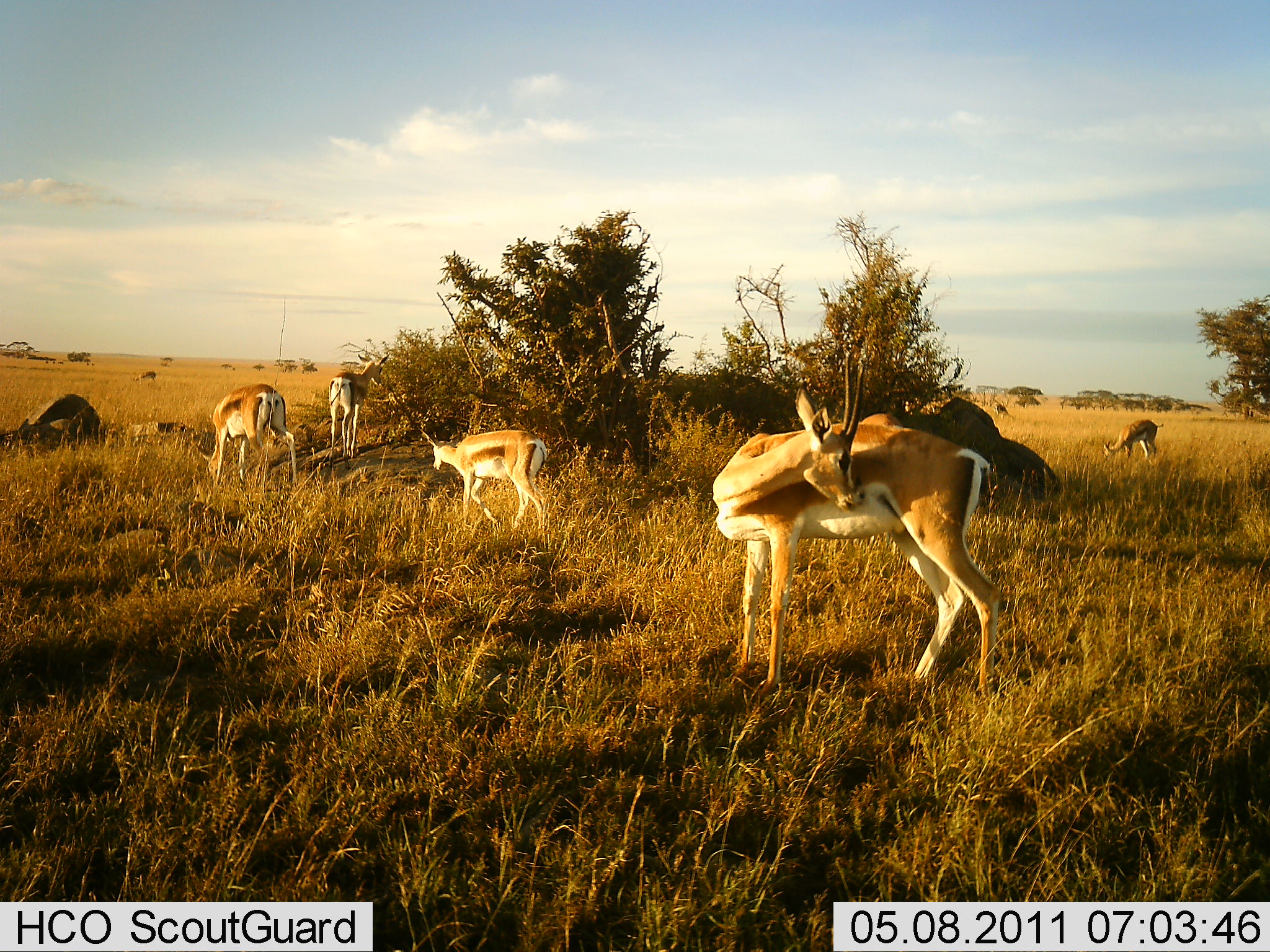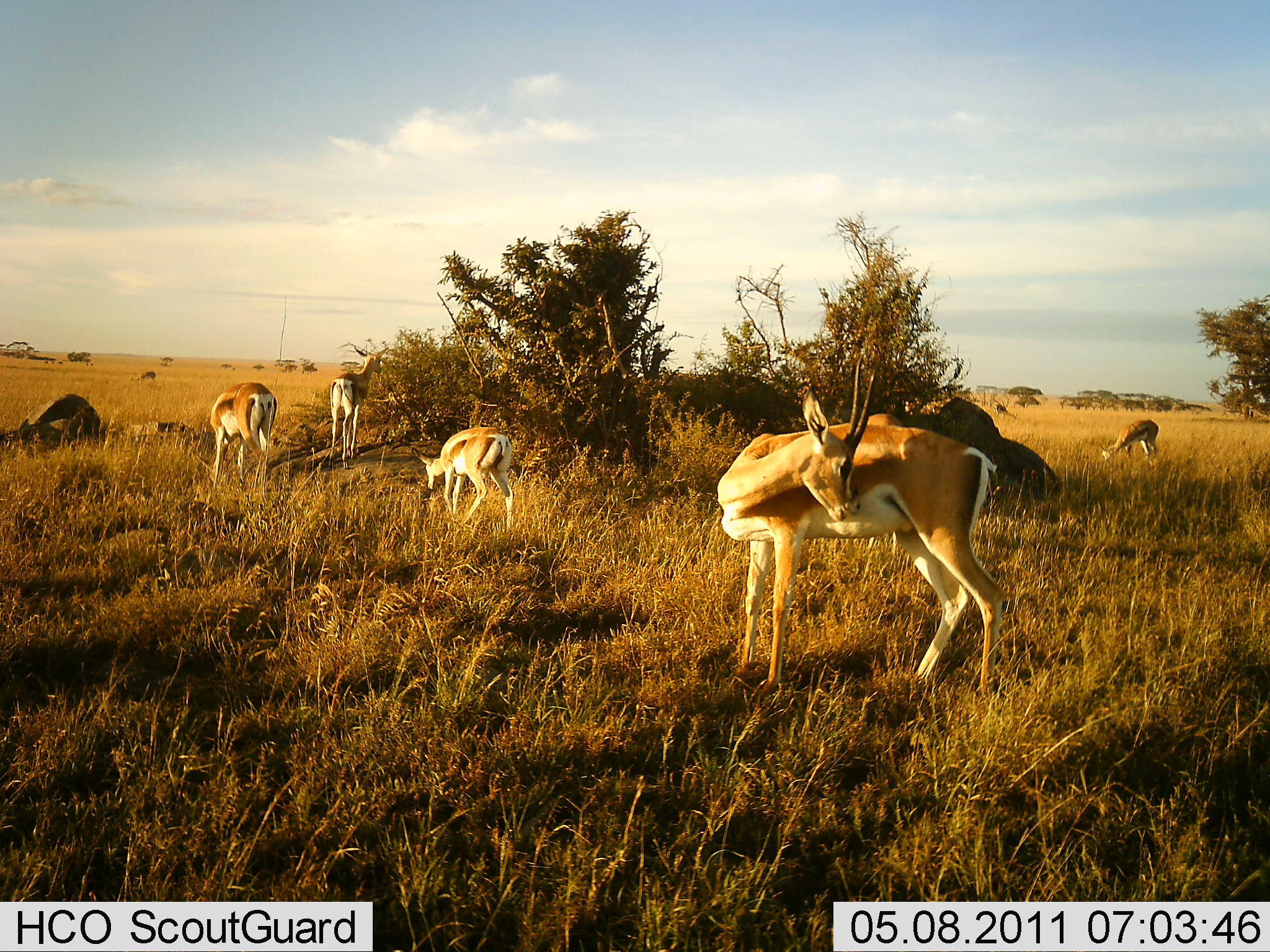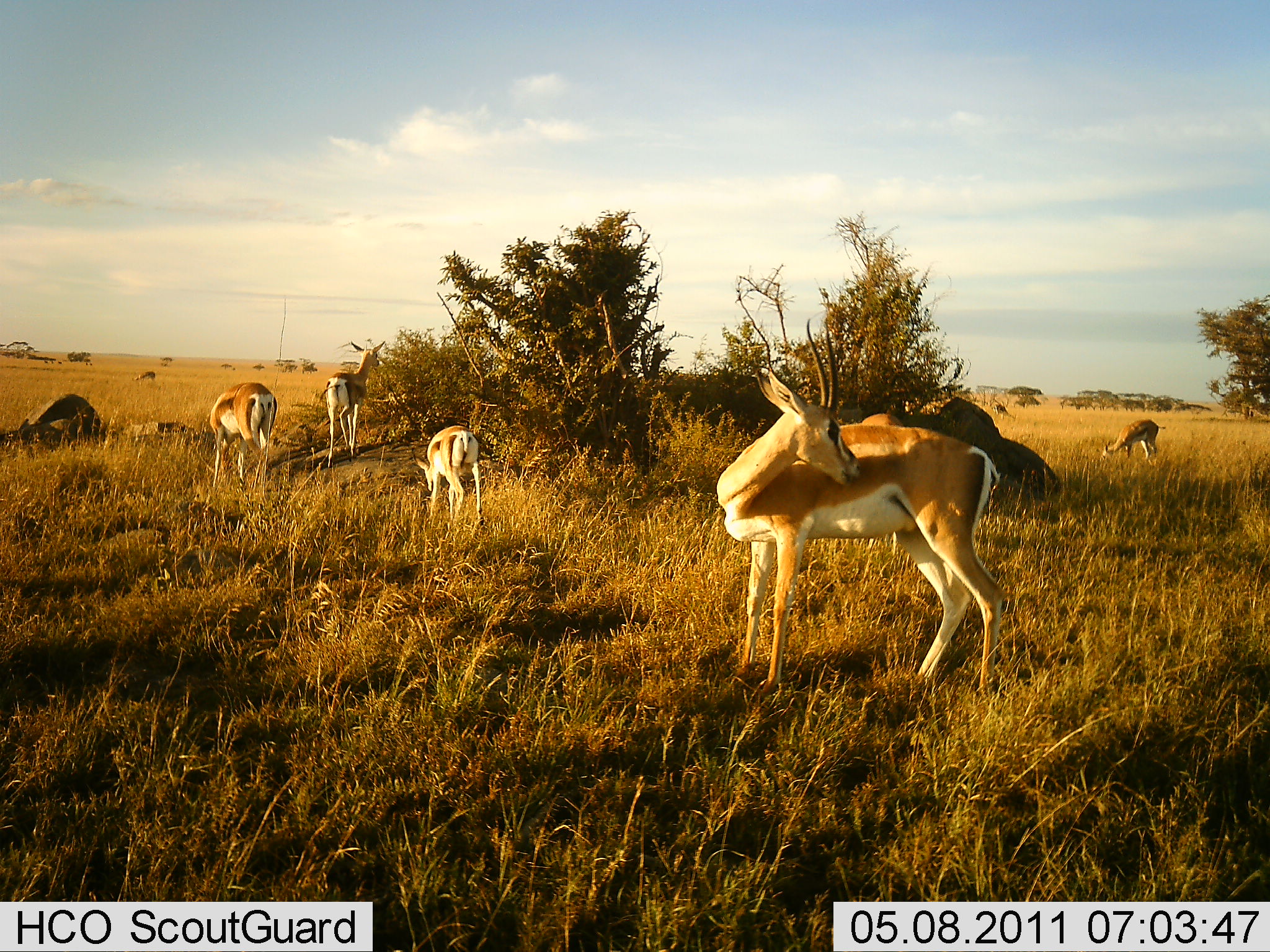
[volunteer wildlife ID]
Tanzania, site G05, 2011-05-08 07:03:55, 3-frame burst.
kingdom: Animalia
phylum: Chordata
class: Mammalia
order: Artiodactyla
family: Bovidae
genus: Nanger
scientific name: Nanger granti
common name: grant's gazelle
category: gazellegrants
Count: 5.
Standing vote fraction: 92%.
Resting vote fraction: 0%.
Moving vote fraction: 8%.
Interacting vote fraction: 8%.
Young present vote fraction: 8%.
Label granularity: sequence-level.